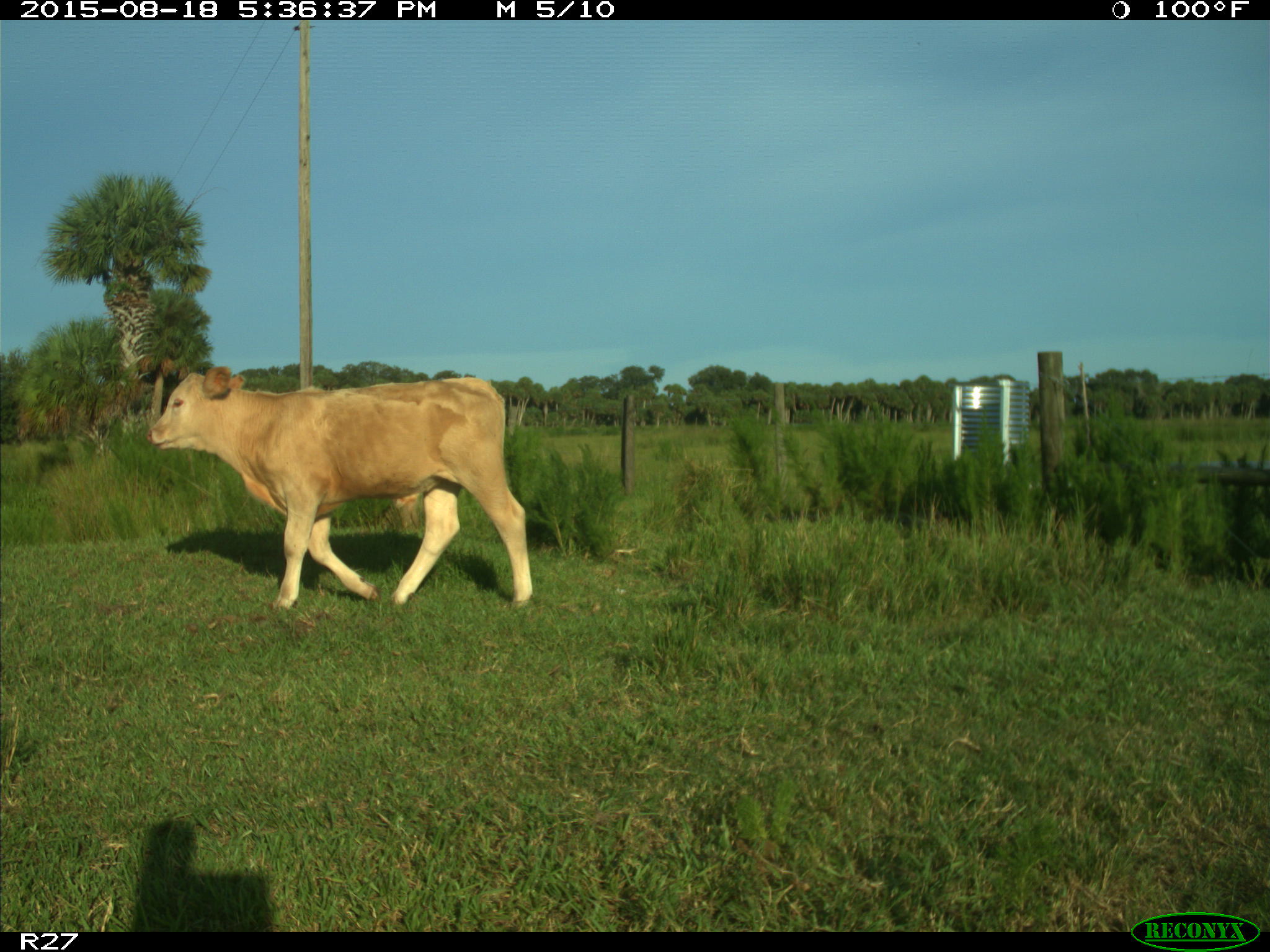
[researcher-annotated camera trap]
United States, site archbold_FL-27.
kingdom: Animalia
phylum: Chordata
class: Mammalia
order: Artiodactyla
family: Bovidae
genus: Bos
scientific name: Bos taurus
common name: domestic cow